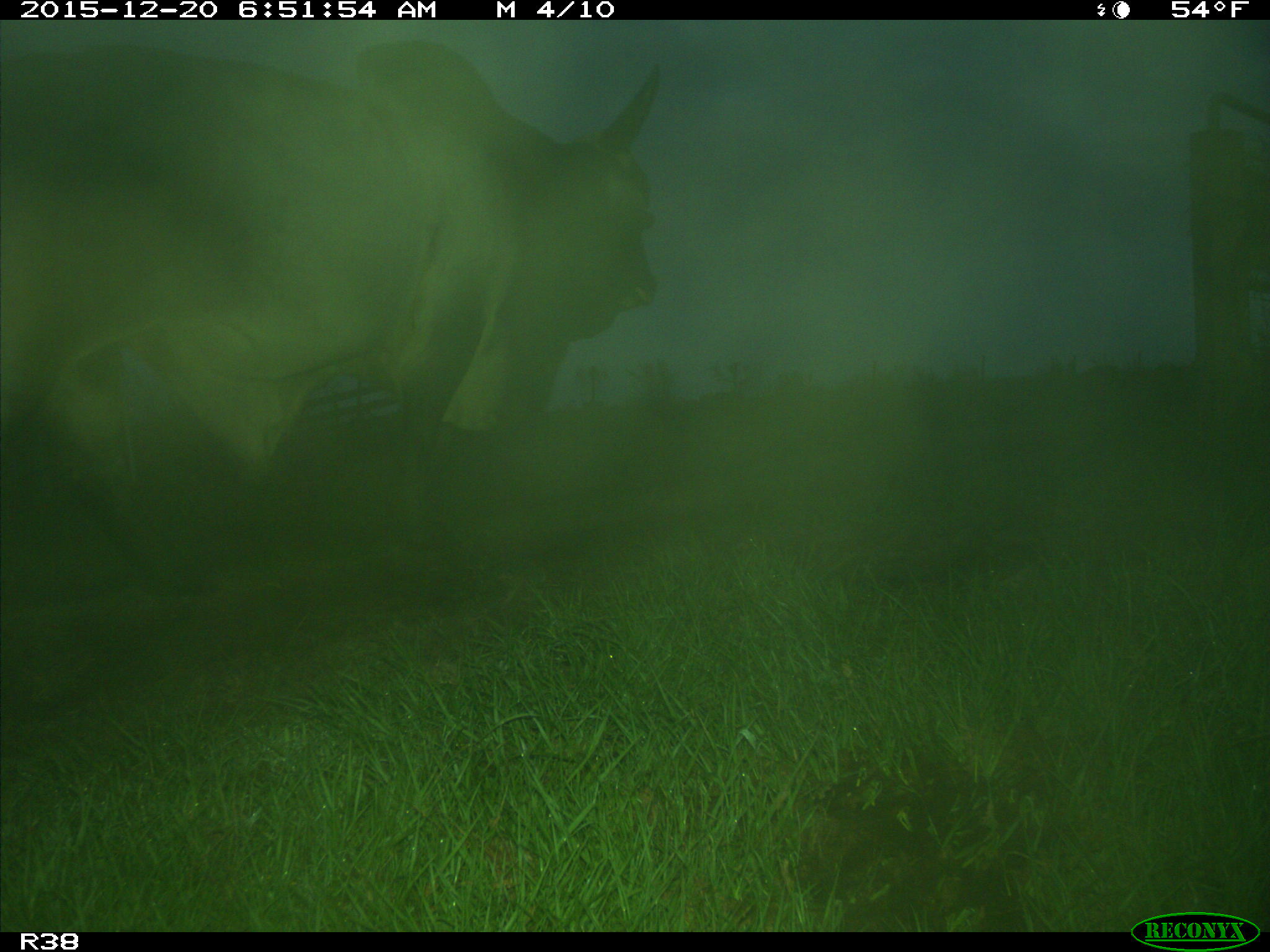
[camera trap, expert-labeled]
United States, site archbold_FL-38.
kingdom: Animalia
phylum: Chordata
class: Mammalia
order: Artiodactyla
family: Bovidae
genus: Bos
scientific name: Bos taurus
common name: domestic cow